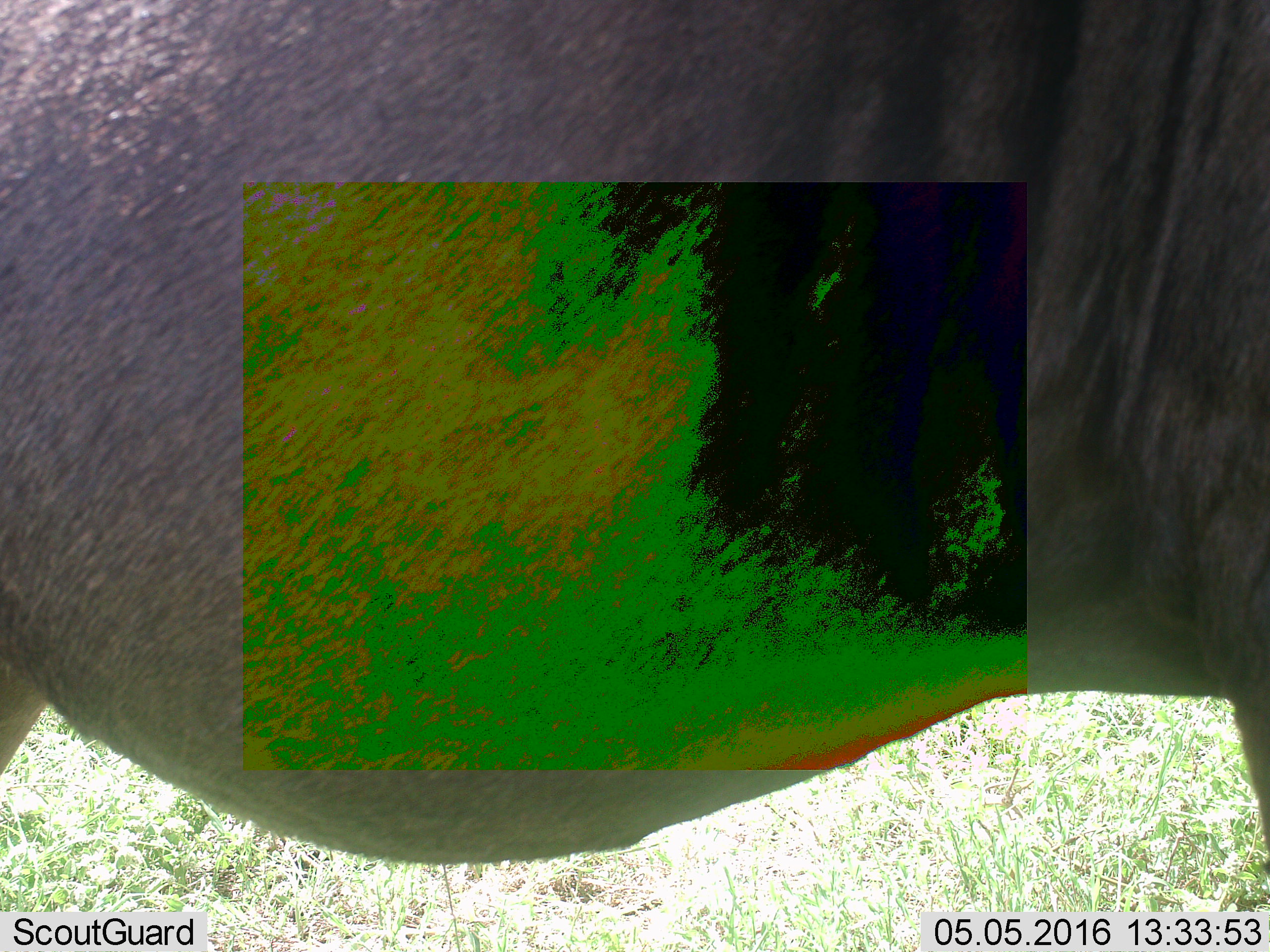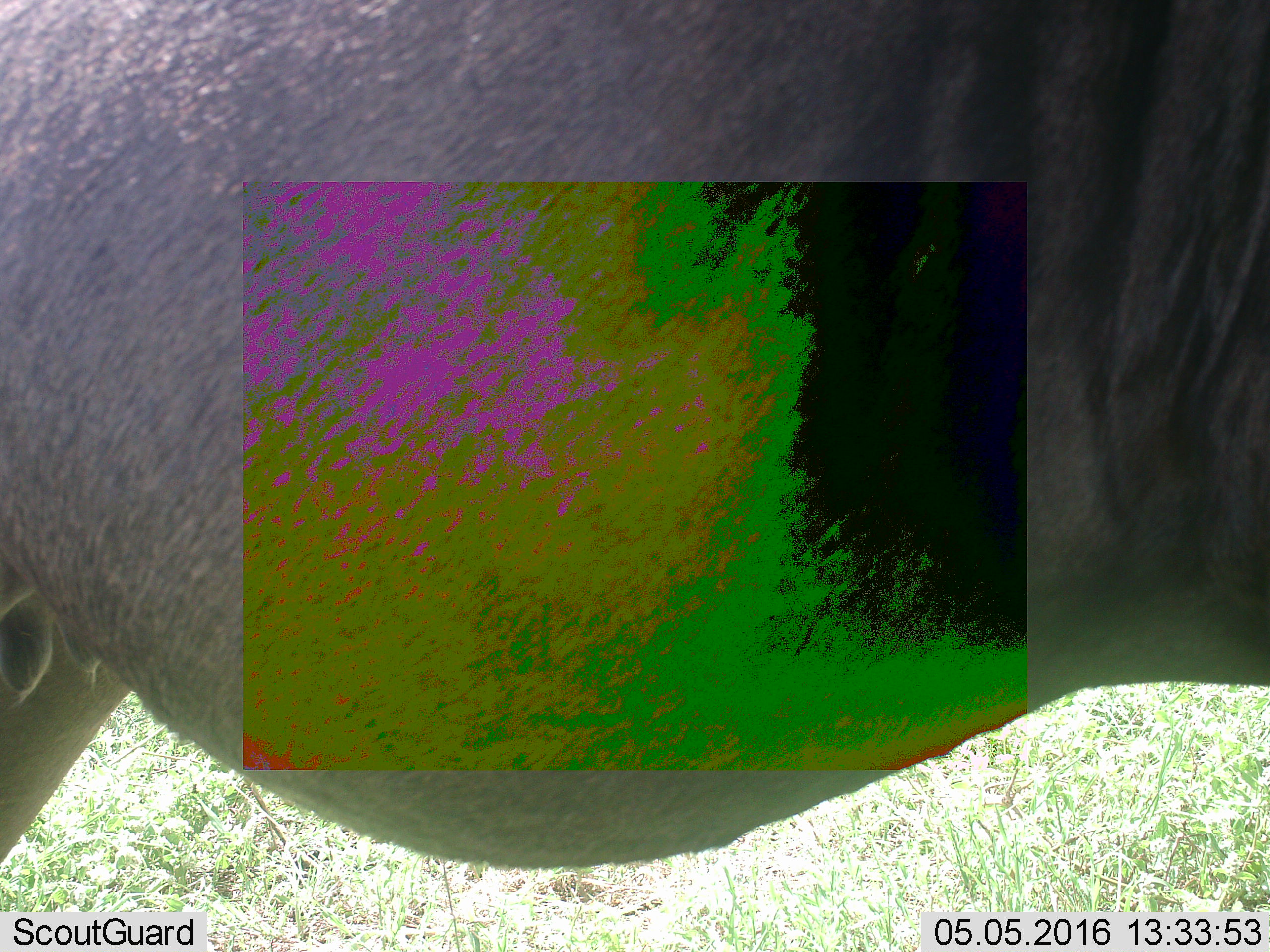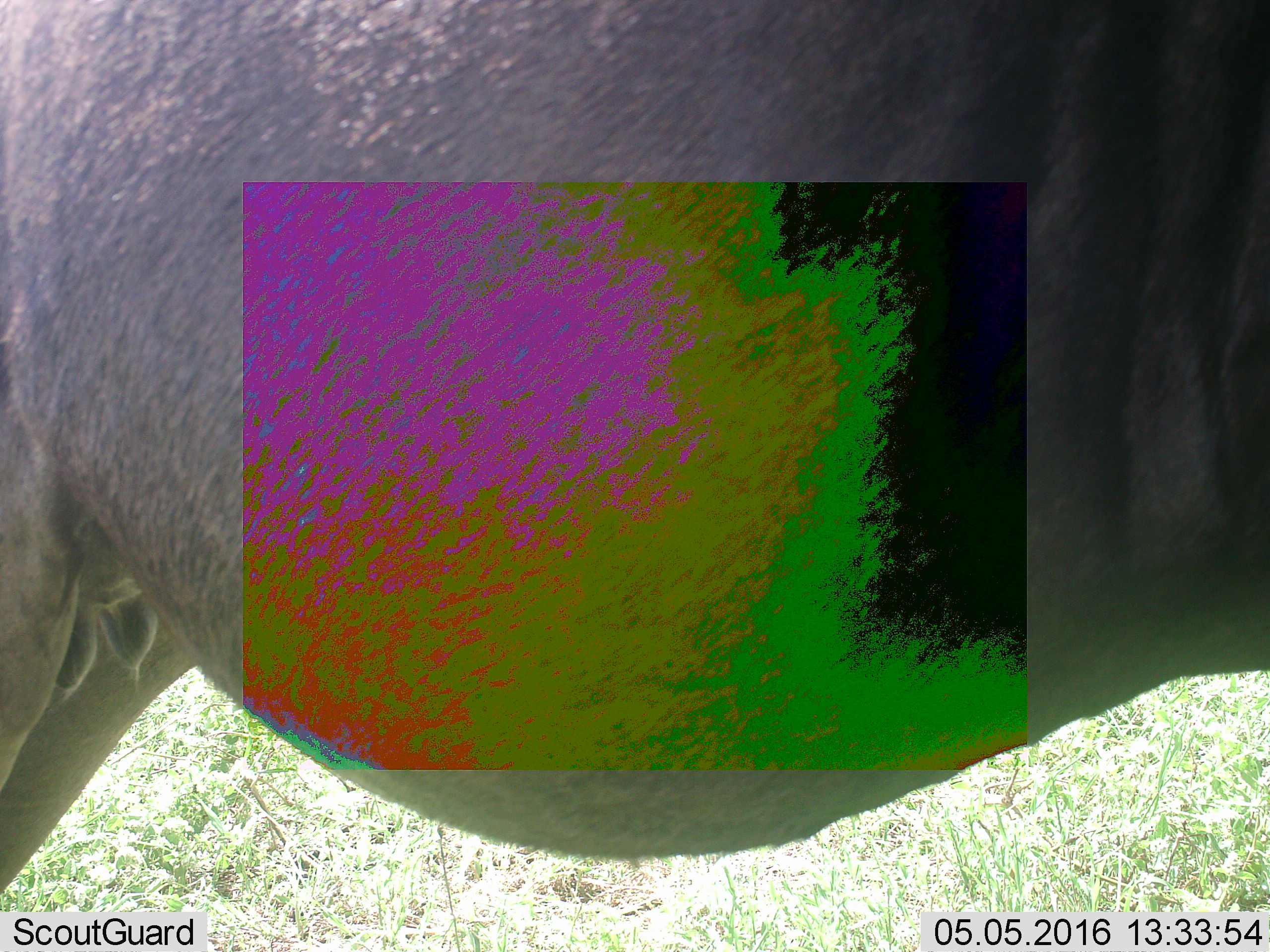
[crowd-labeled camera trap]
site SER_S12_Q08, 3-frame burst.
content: unidentified animal